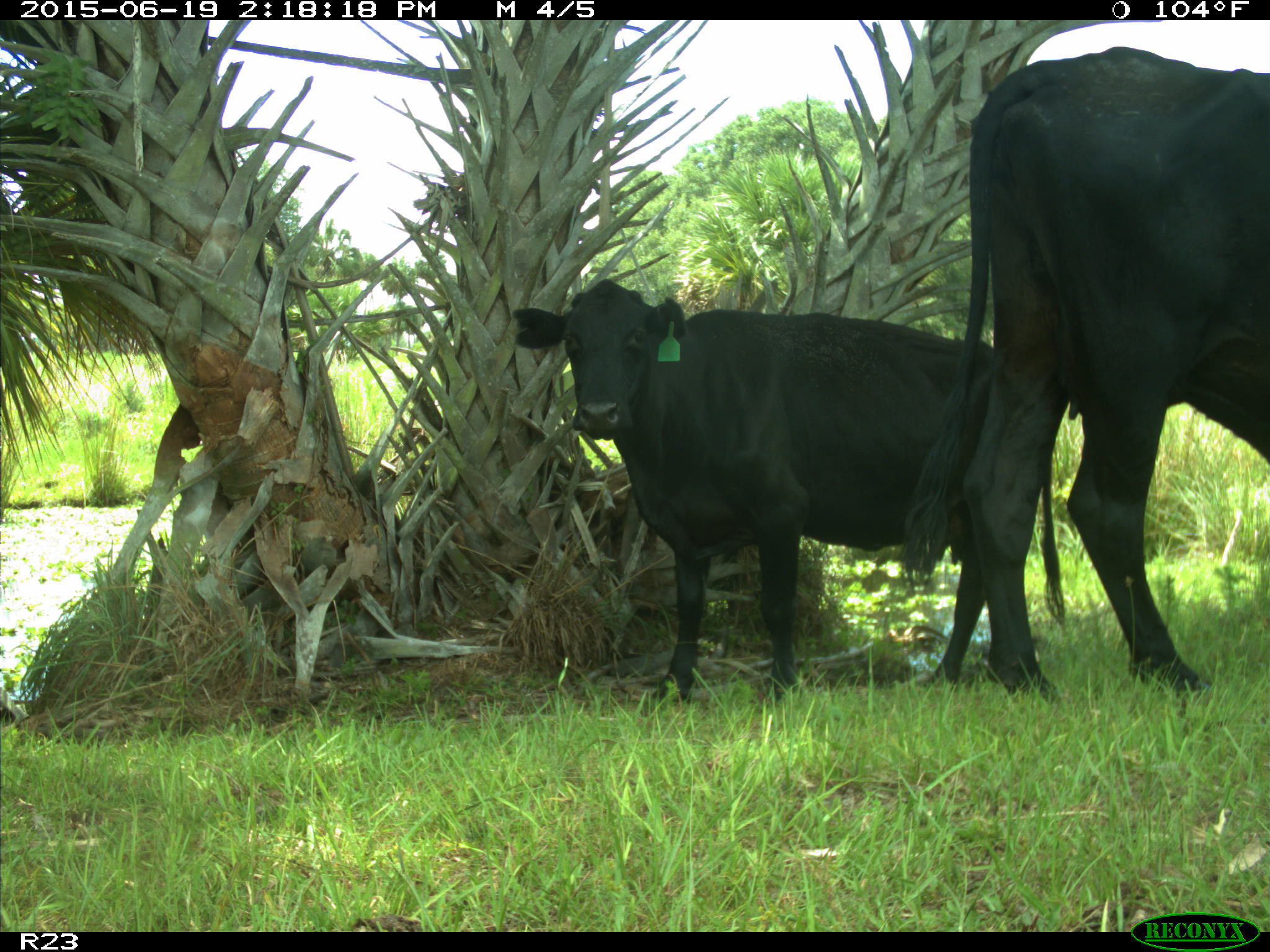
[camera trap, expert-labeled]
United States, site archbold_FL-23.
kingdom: Animalia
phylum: Chordata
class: Mammalia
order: Artiodactyla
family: Bovidae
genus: Bos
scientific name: Bos taurus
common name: domestic cow